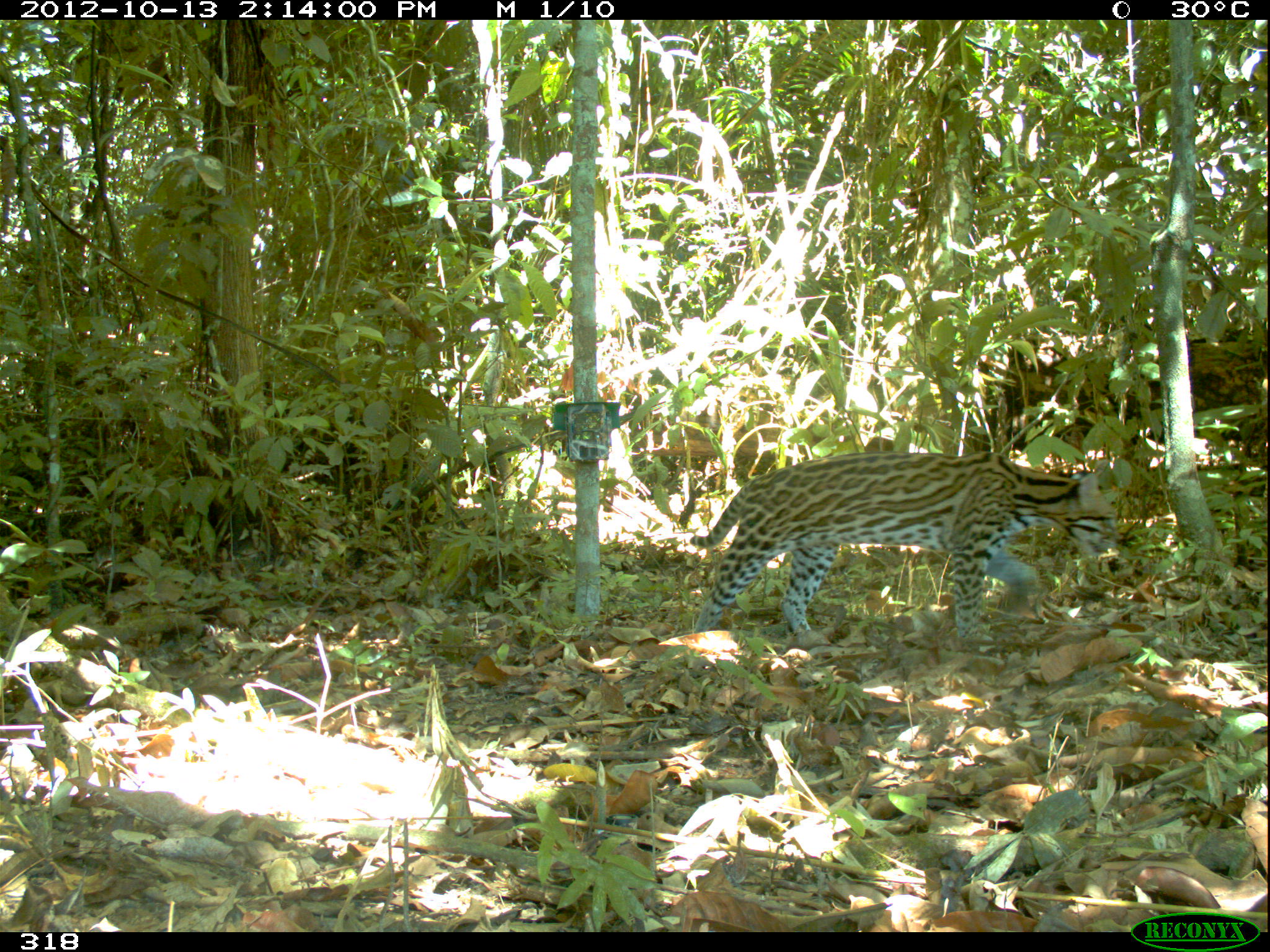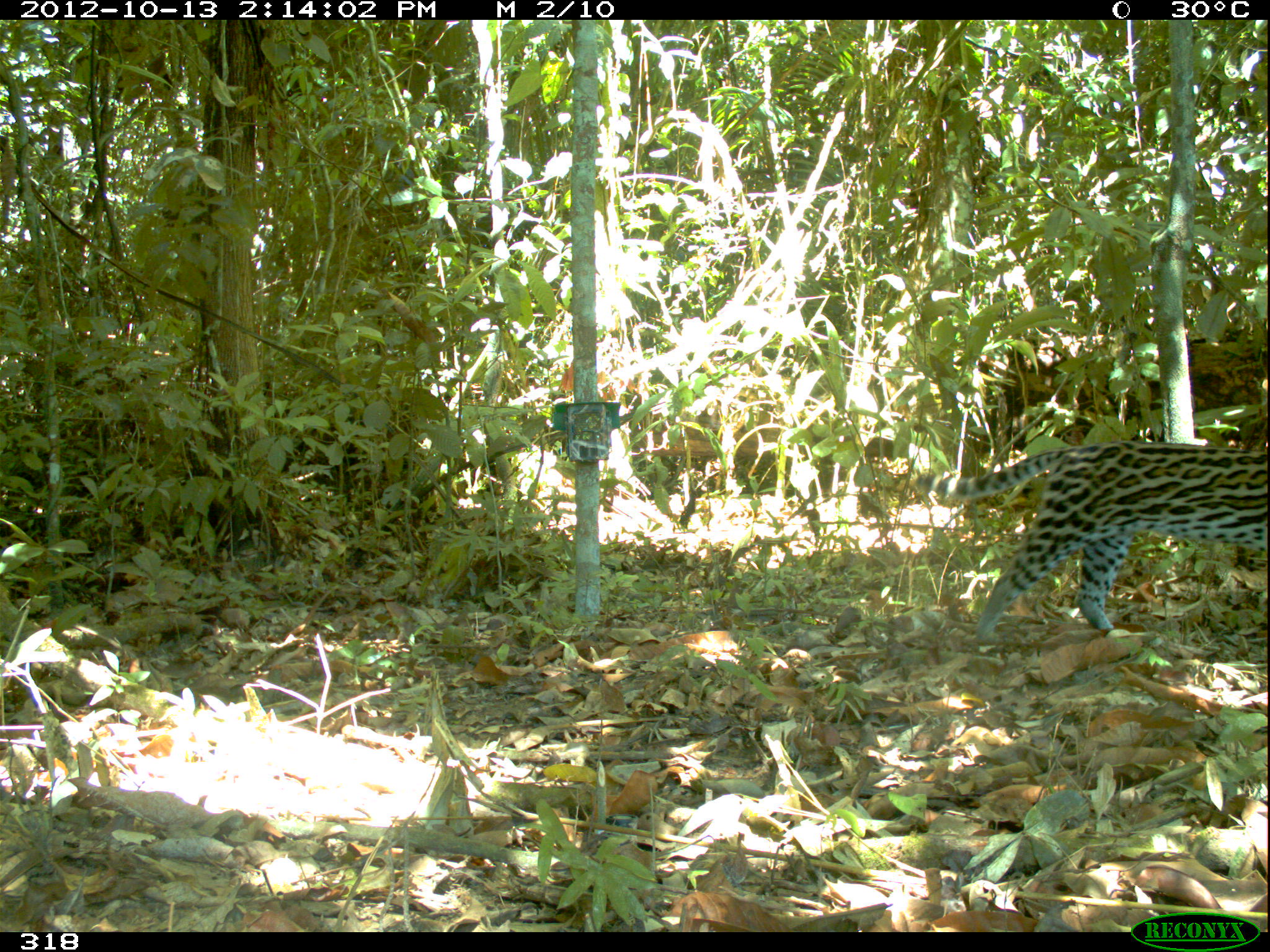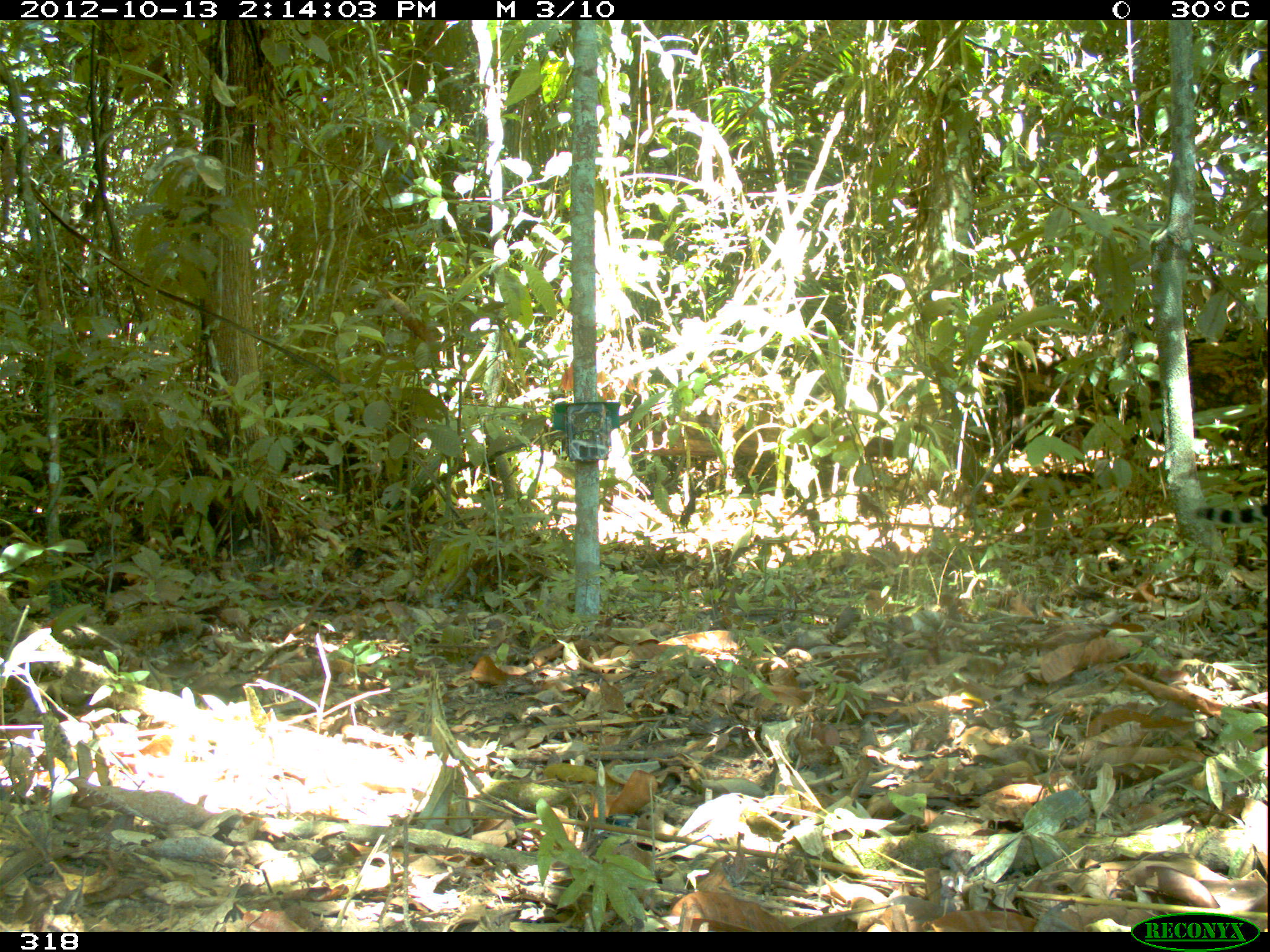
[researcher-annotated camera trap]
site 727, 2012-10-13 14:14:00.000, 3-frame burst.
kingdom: Animalia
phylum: Chordata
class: Mammalia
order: Carnivora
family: Felidae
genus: Leopardus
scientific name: Leopardus pardalis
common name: ocelot